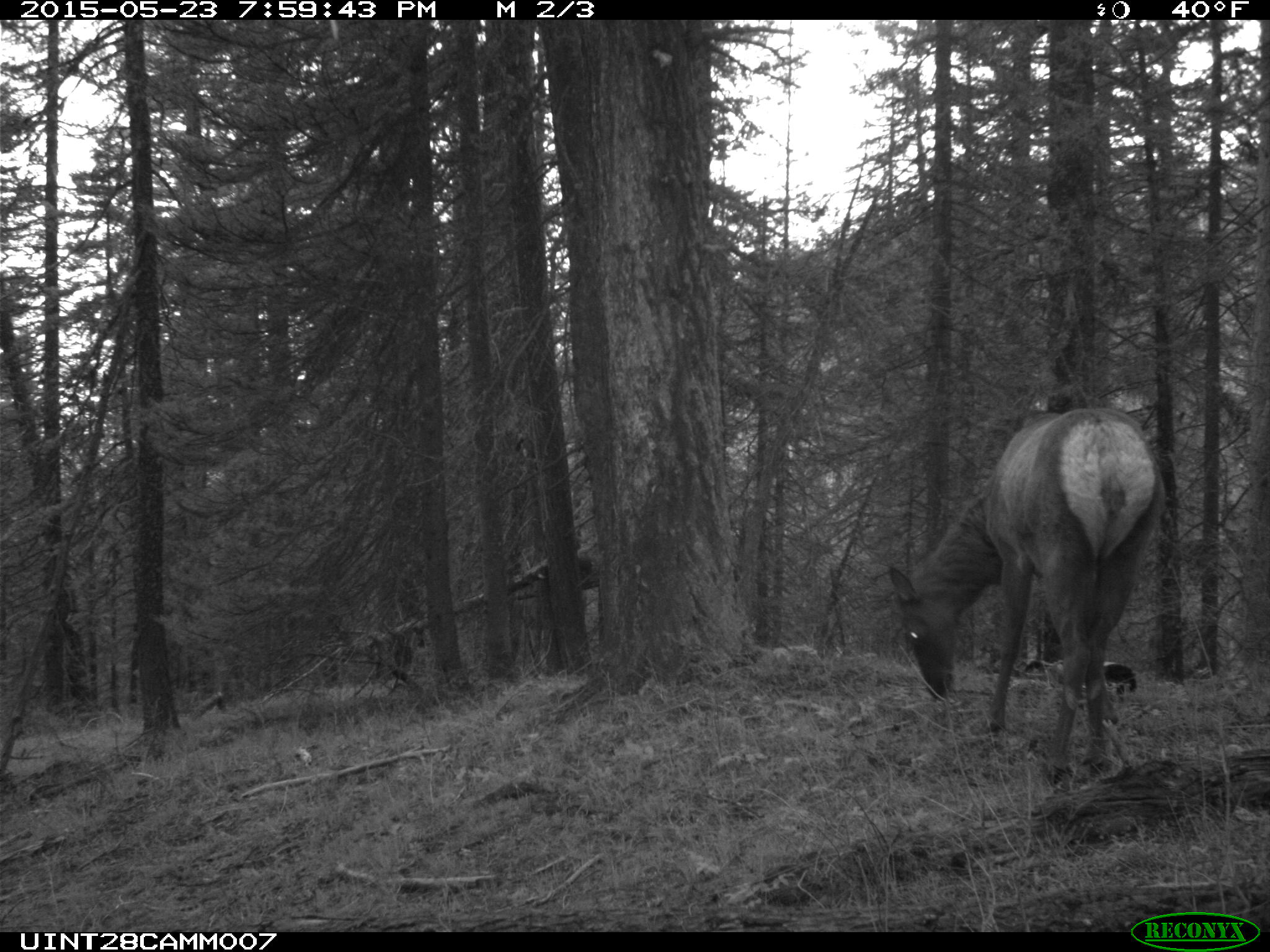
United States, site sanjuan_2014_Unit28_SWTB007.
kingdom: Animalia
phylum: Chordata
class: Mammalia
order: Artiodactyla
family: Cervidae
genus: Cervus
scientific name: Cervus elaphus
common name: red deer